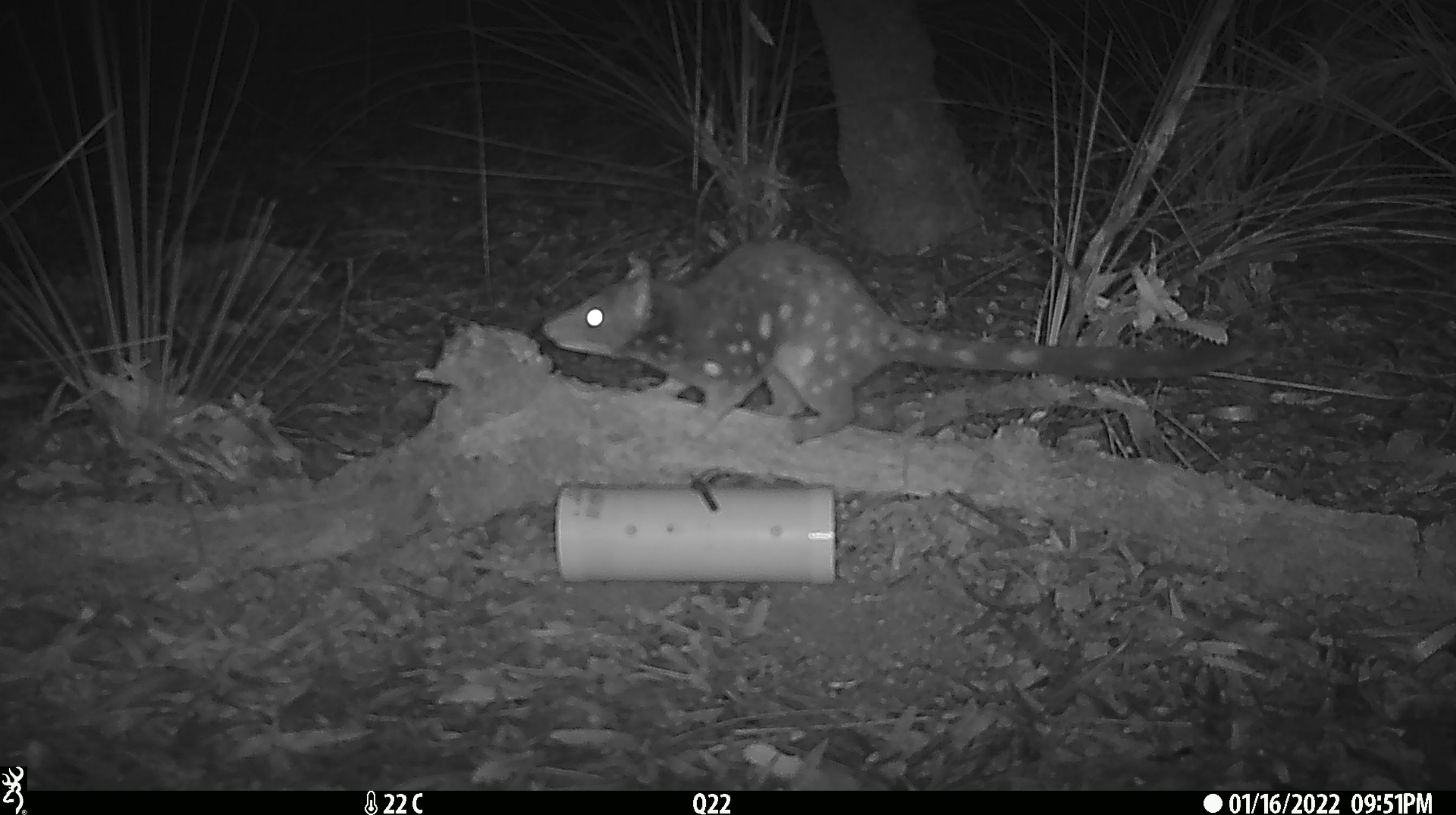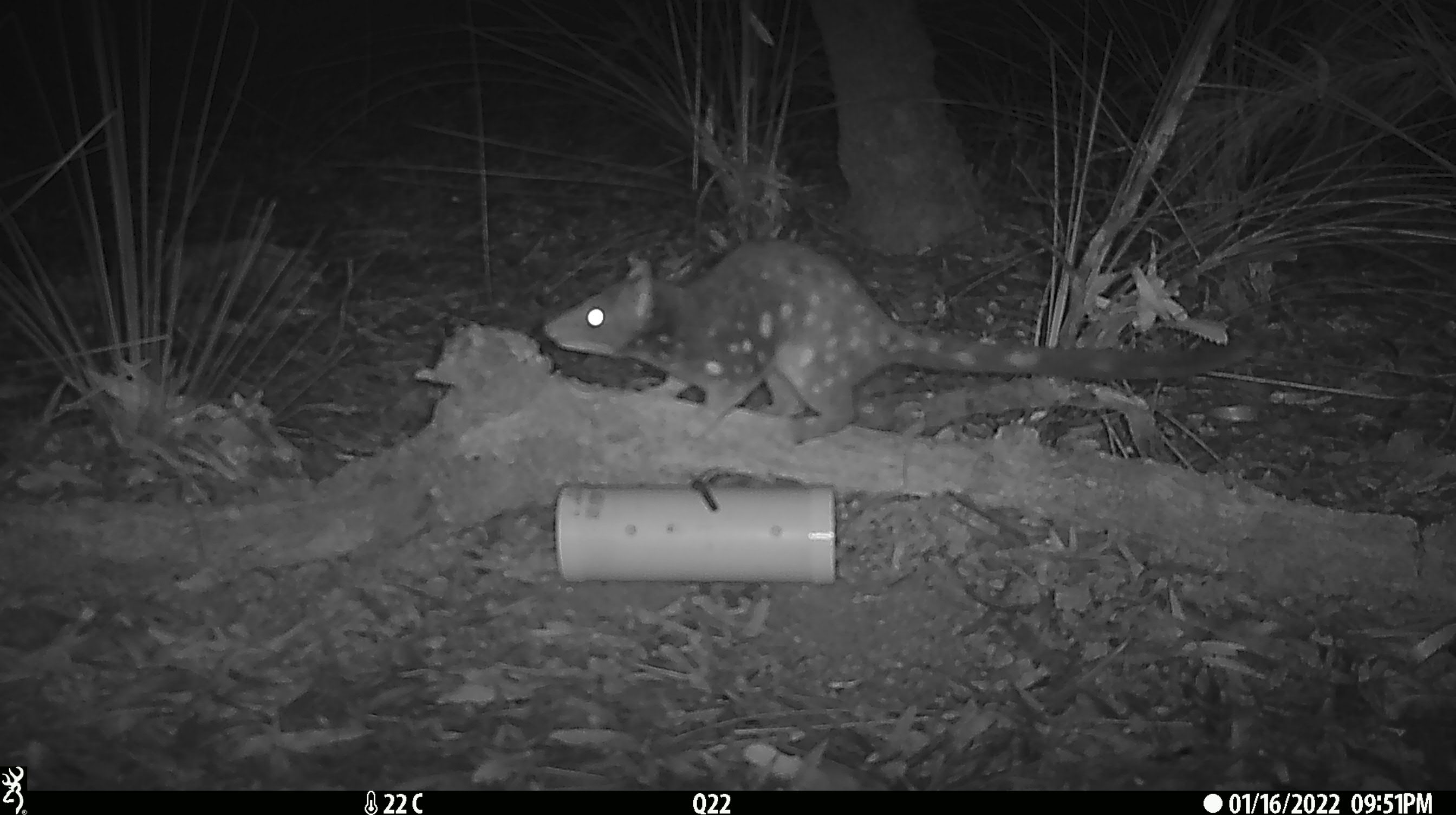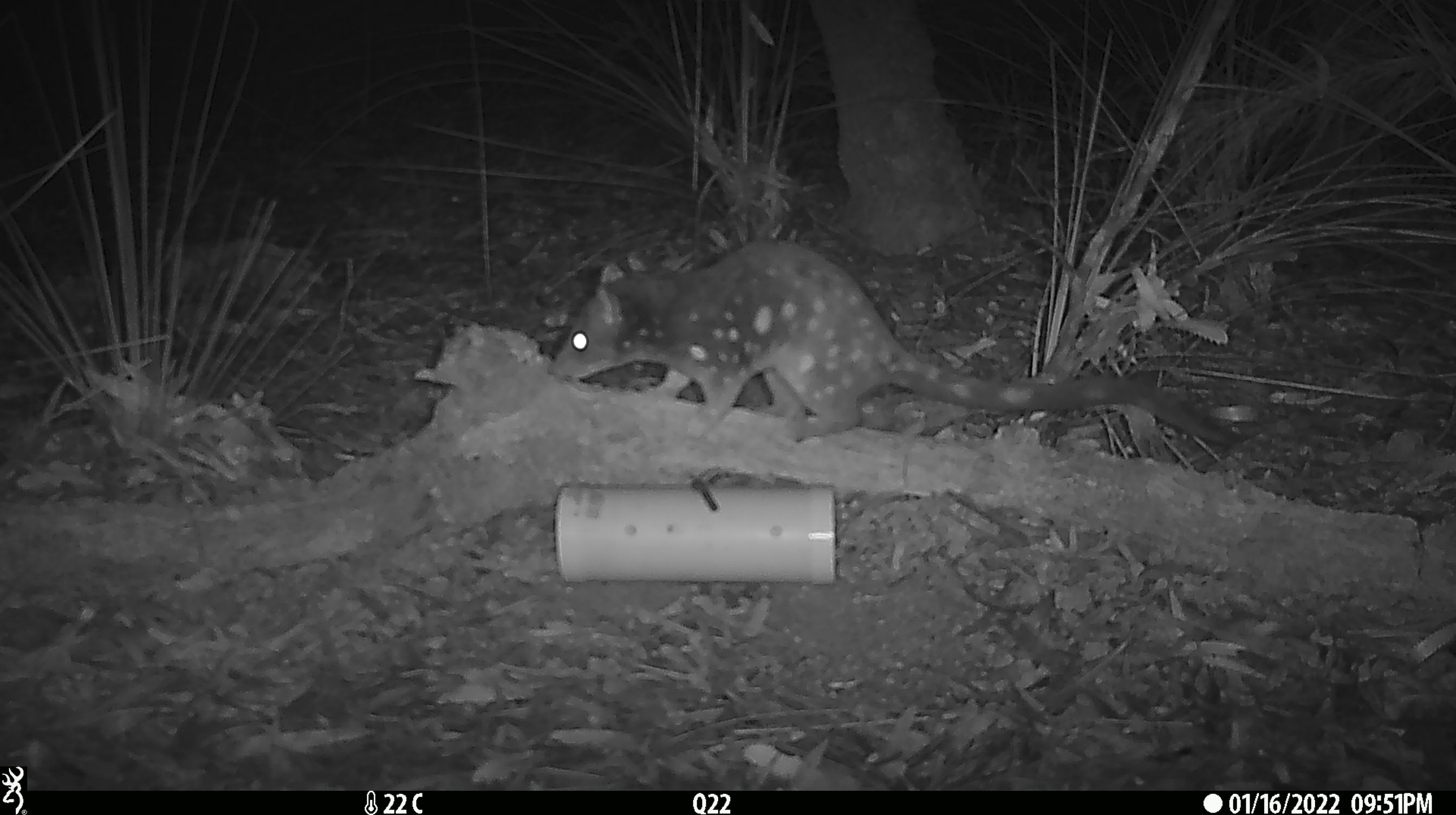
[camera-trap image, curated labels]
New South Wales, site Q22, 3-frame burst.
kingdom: Animalia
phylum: Chordata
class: Mammalia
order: Dasyuromorphia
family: Dasyuridae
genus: Dasyurus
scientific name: Dasyurus maculatus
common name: spotted-tailed quoll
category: quoll